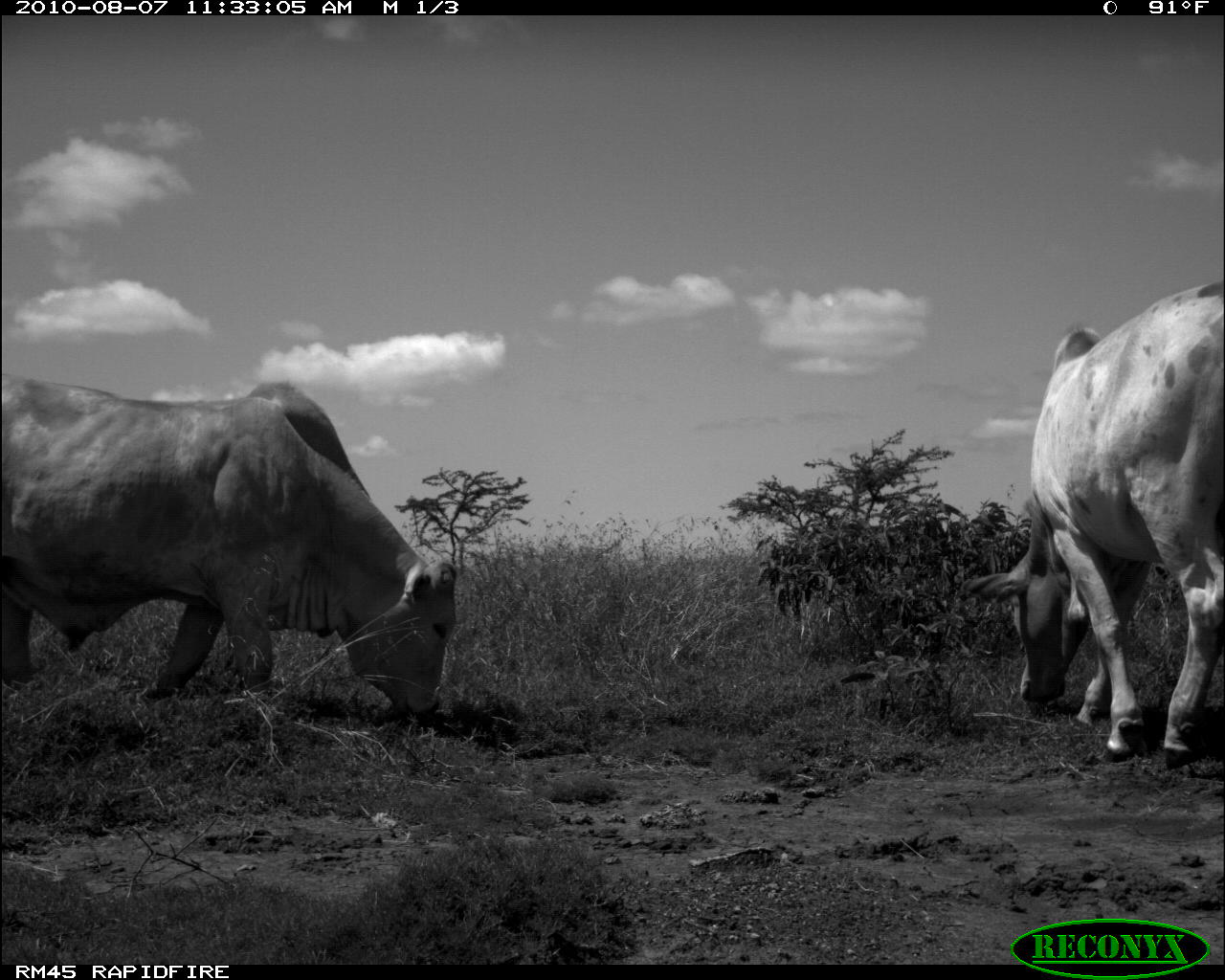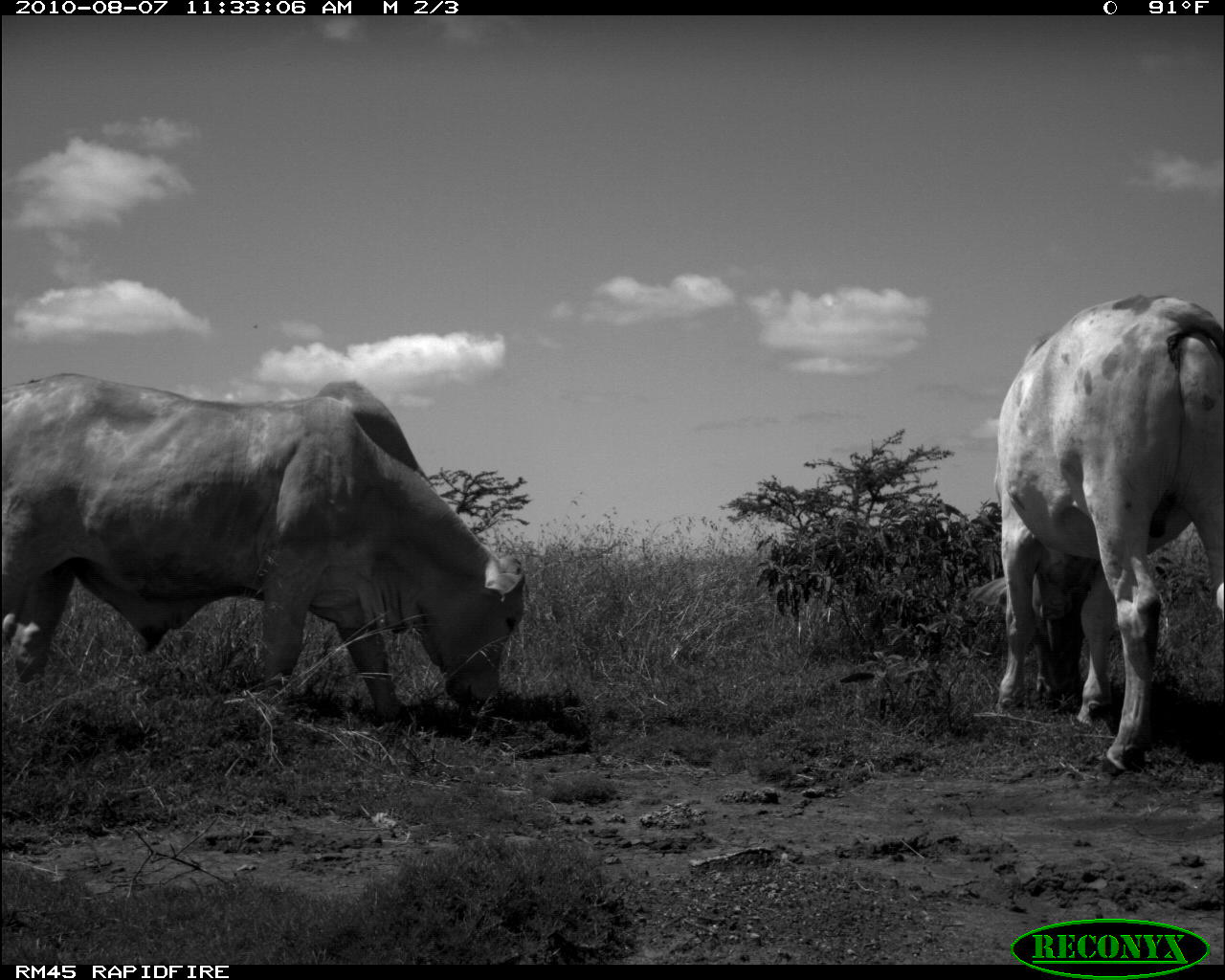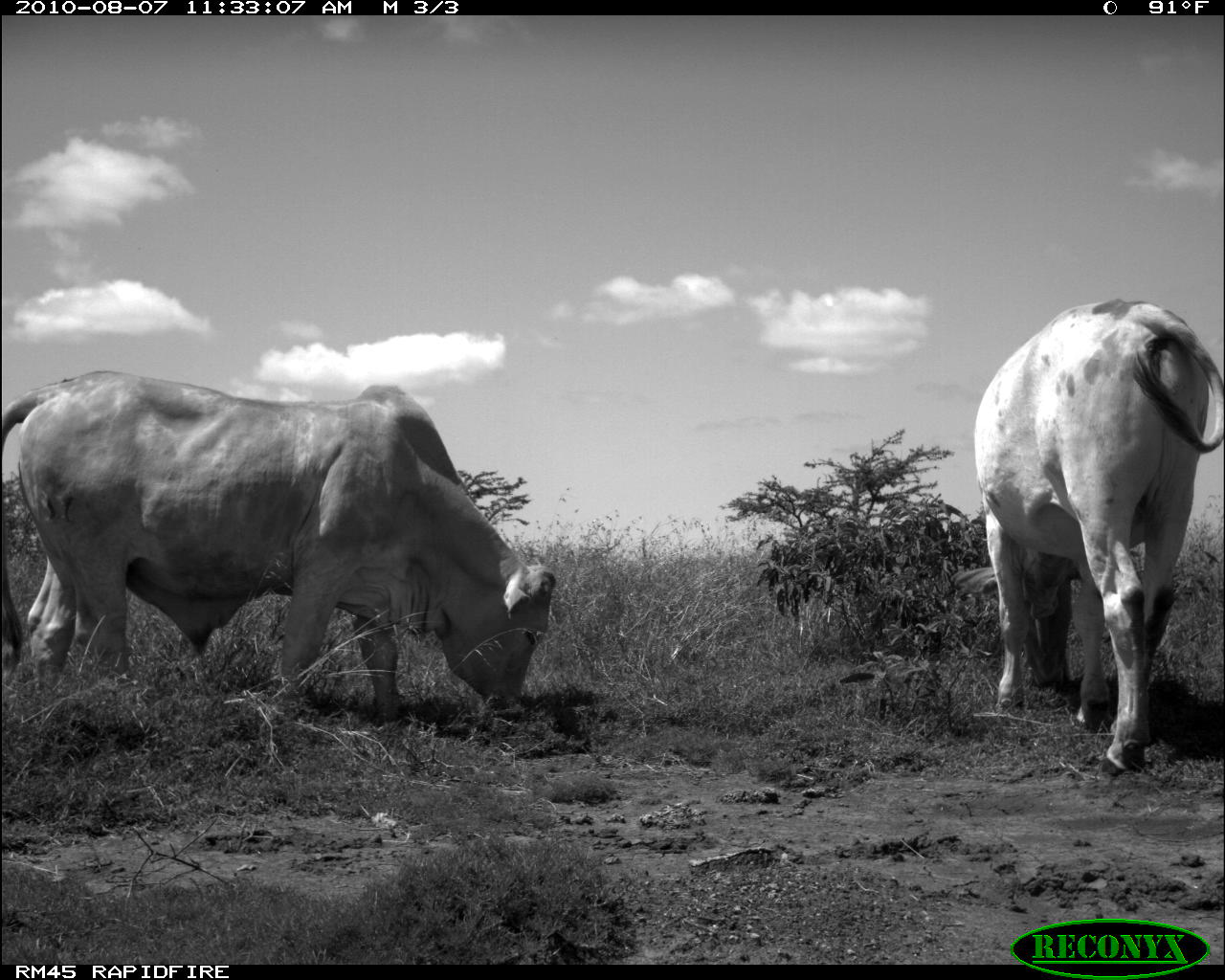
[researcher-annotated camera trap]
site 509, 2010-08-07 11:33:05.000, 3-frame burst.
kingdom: Animalia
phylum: Chordata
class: Mammalia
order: Artiodactyla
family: Bovidae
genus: Bos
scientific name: Bos taurus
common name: domestic cattle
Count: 2.